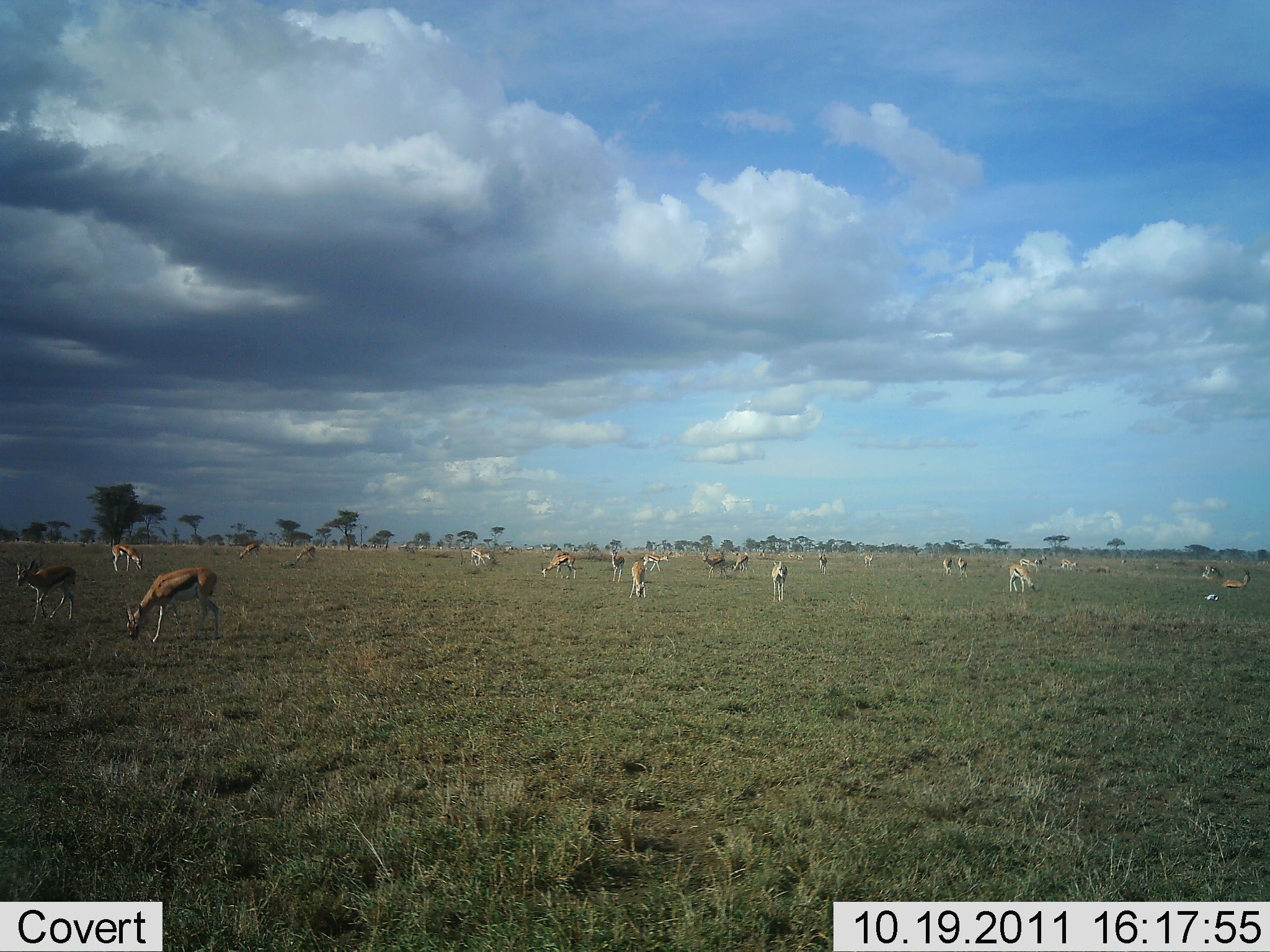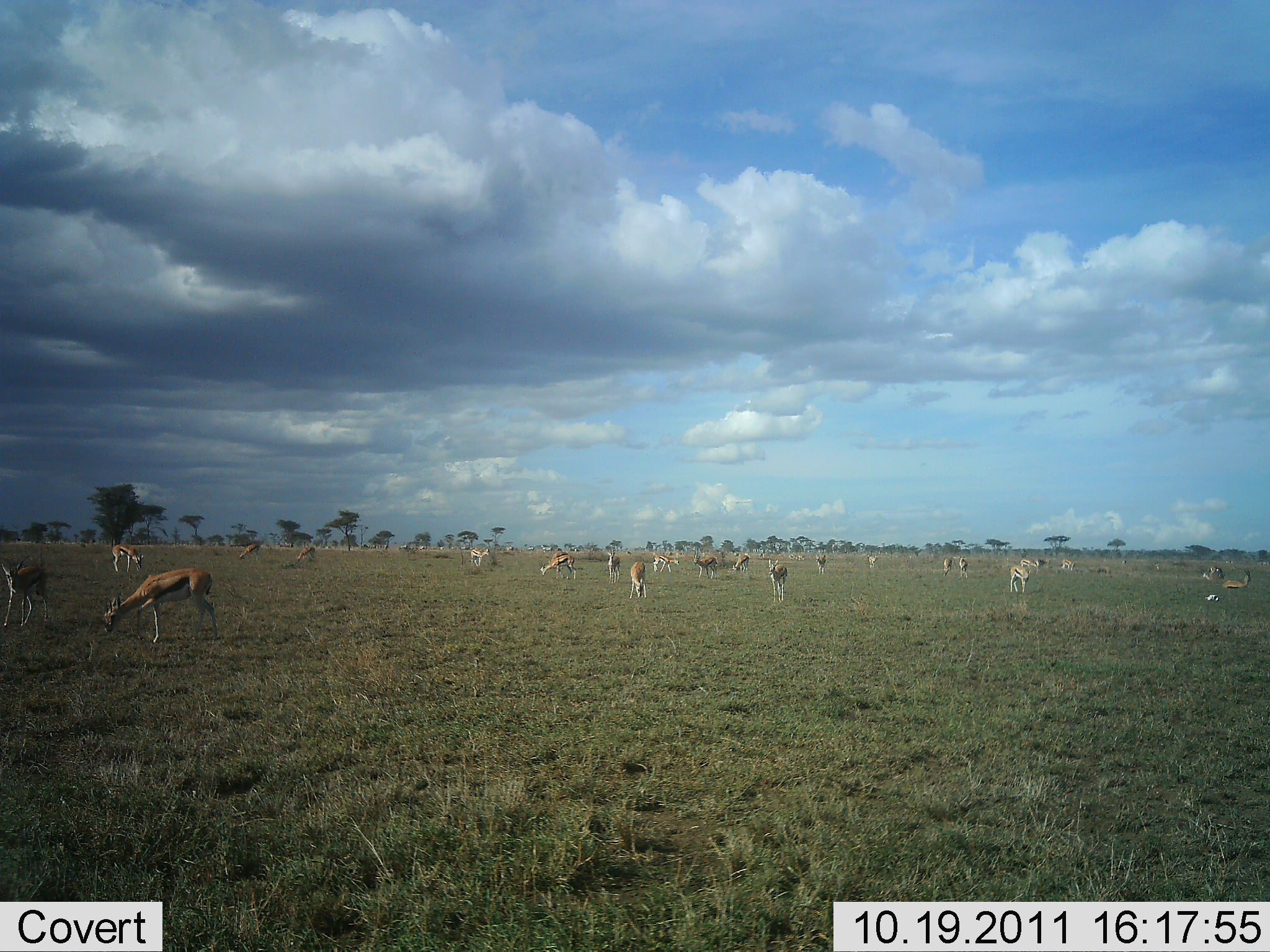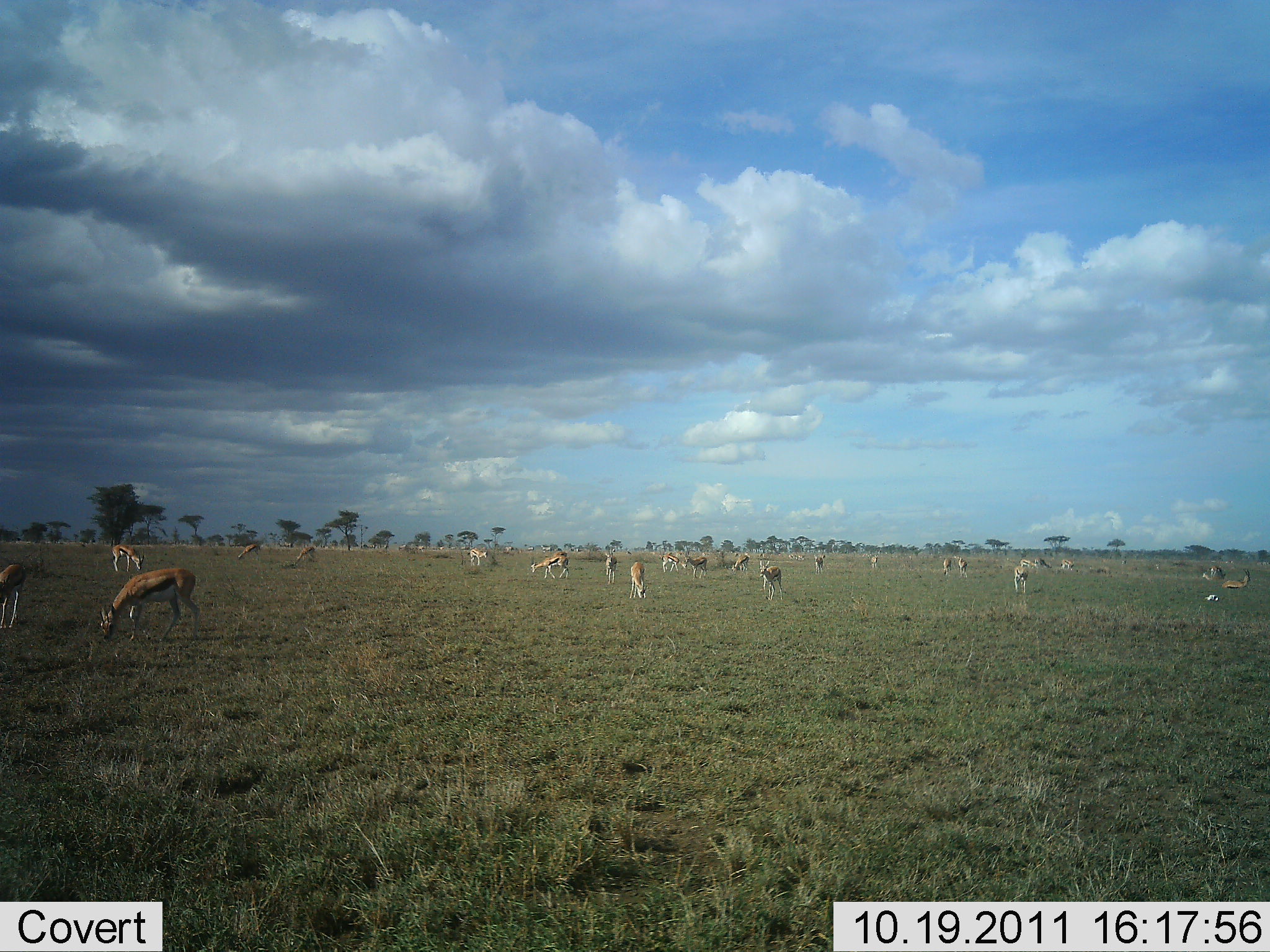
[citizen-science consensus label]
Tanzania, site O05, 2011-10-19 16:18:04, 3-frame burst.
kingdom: Animalia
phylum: Chordata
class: Mammalia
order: Artiodactyla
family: Bovidae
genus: Eudorcas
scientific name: Eudorcas thomsonii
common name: thomson's gazelle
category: gazellethomsons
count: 11-50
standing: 65%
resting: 6%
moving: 29%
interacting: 0%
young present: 6%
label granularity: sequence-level